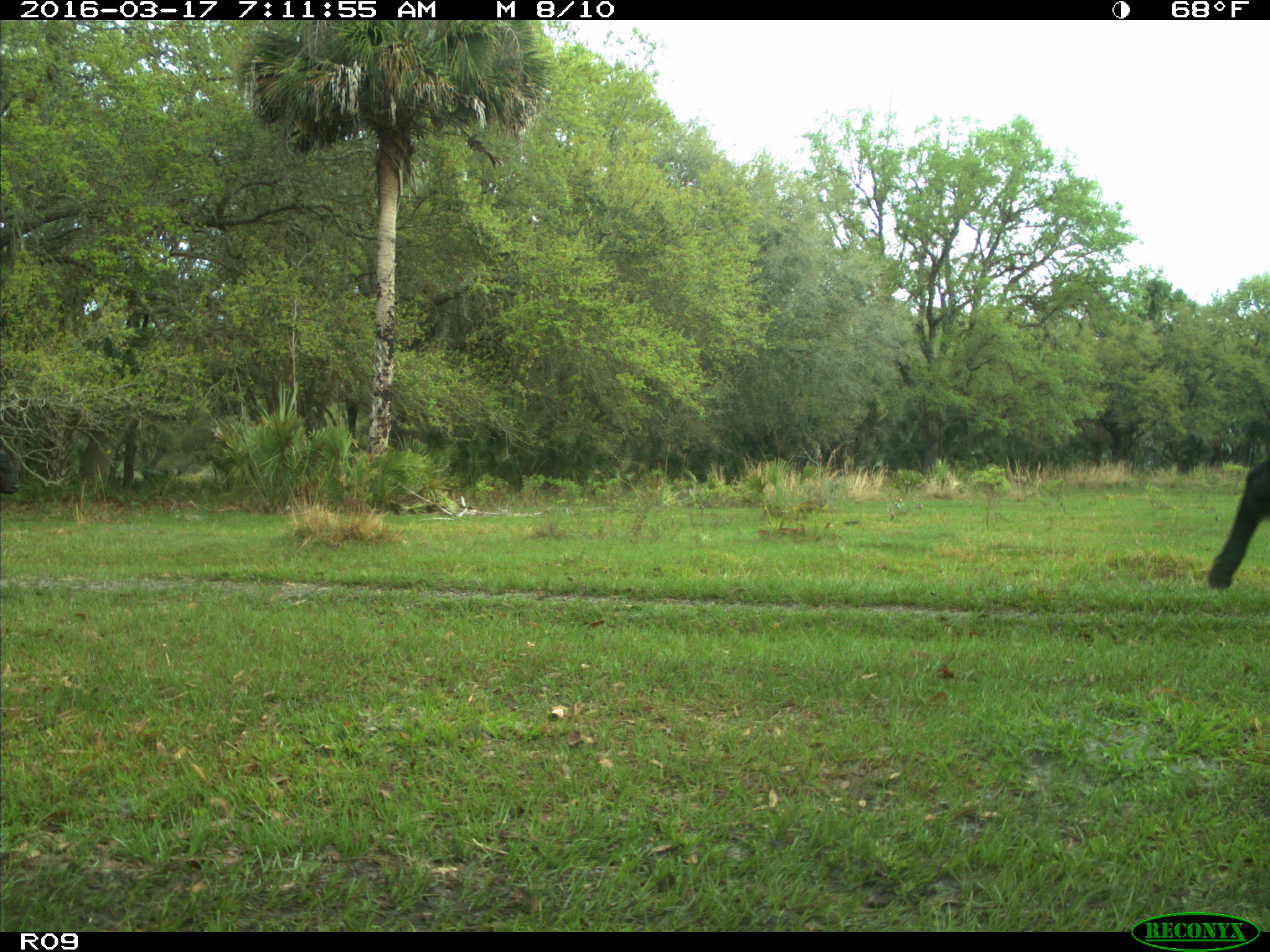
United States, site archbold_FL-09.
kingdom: Animalia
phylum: Chordata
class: Mammalia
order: Artiodactyla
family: Bovidae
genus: Bos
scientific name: Bos taurus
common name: domestic cow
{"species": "Bos taurus (domestic cow)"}